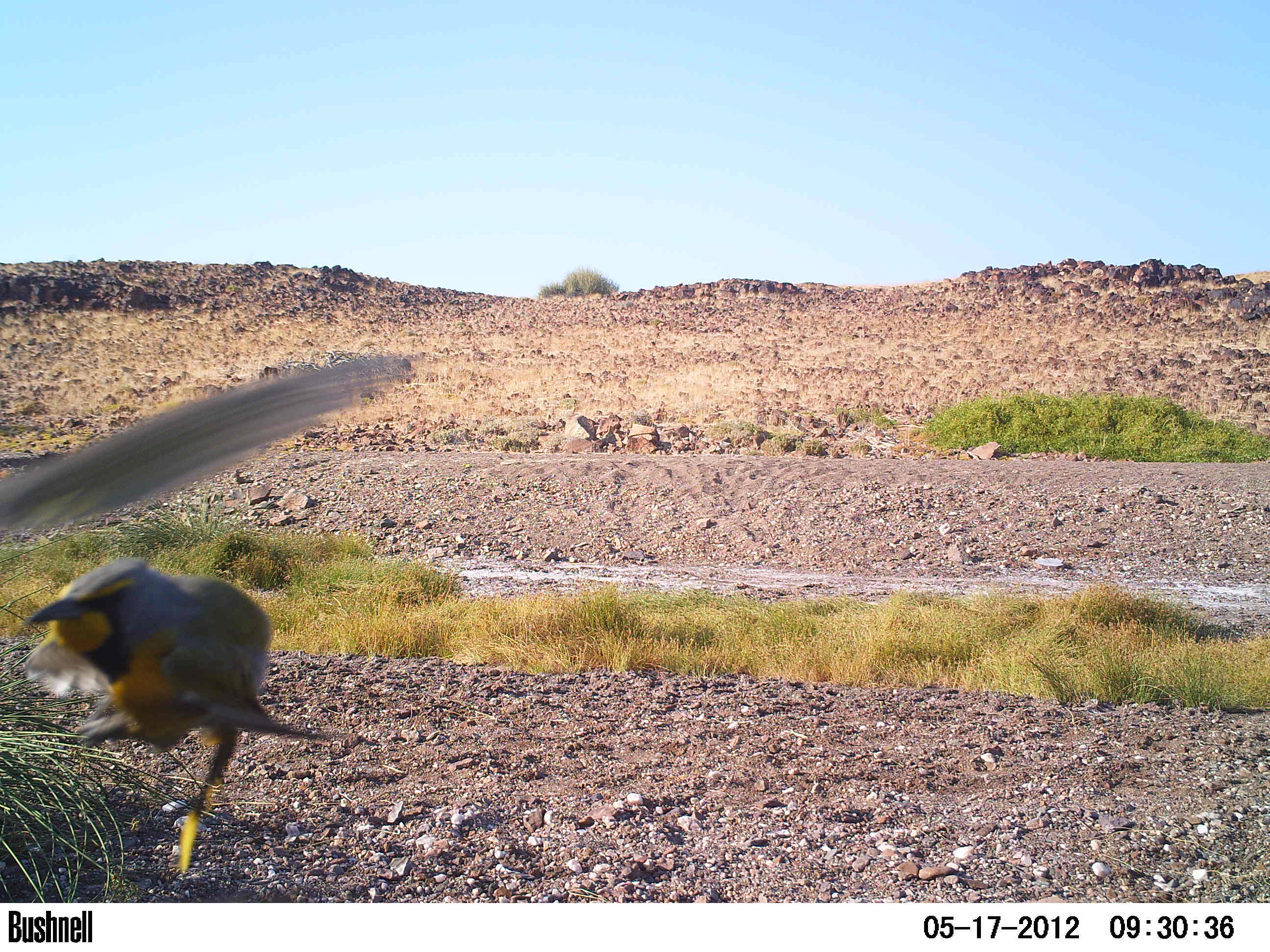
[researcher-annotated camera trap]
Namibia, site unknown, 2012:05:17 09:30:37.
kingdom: Animalia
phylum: Chordata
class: Aves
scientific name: Aves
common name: birds